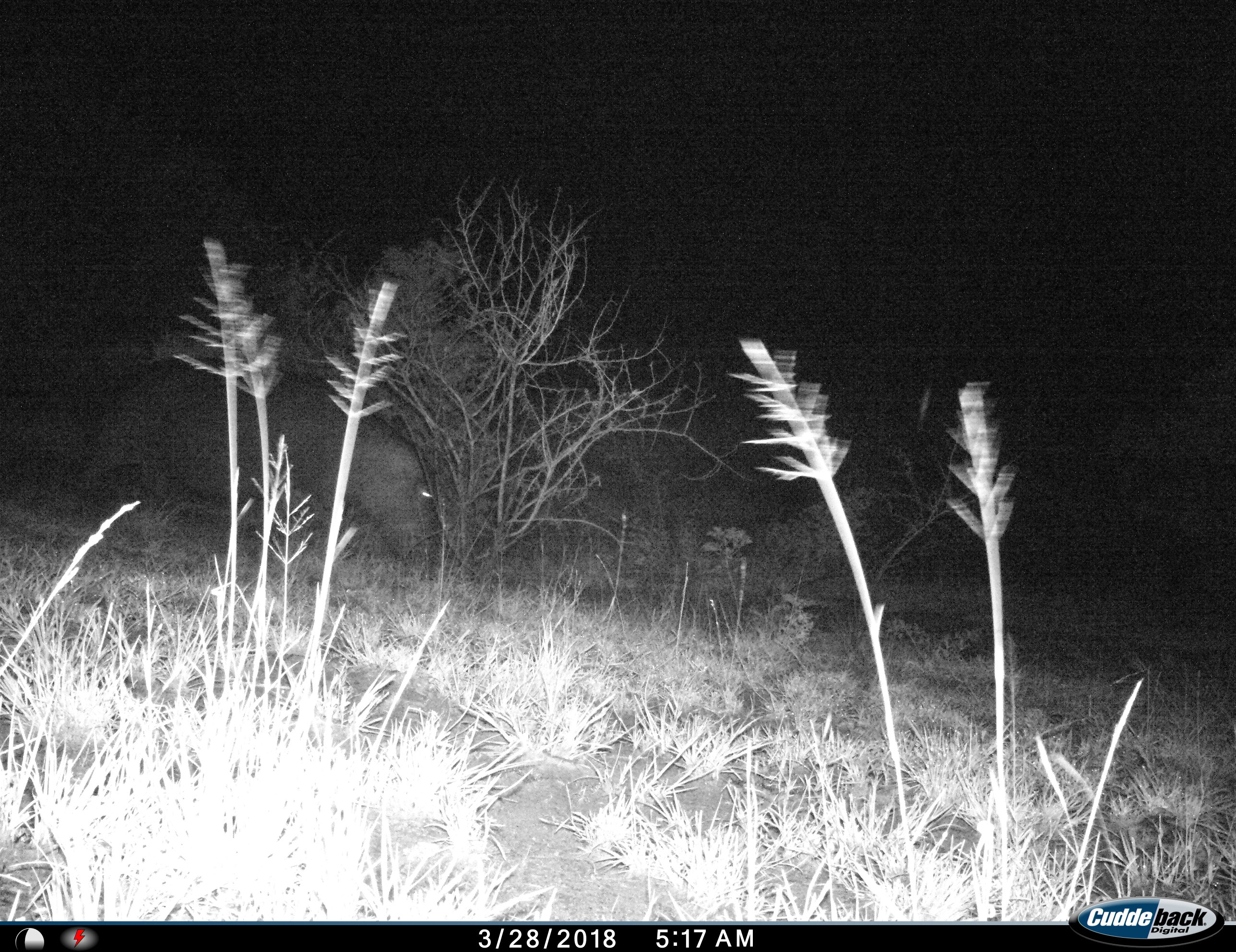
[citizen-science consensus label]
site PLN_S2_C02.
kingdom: Animalia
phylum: Chordata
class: Mammalia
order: Artiodactyla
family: Hippopotamidae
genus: Hippopotamus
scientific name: Hippopotamus amphibius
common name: hippopotamus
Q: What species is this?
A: Hippopotamus (Hippopotamus amphibius).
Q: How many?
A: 1.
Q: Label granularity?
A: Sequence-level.